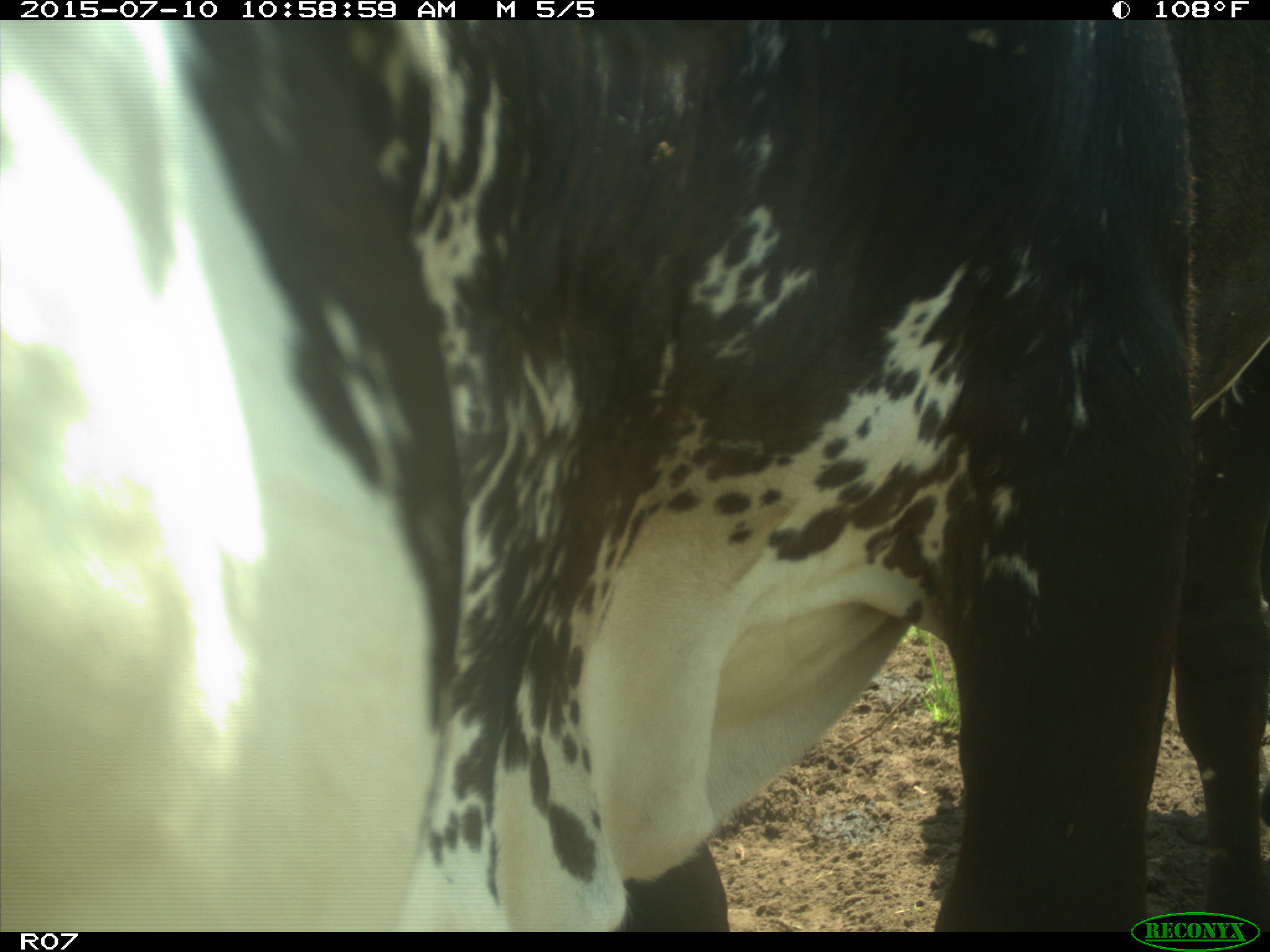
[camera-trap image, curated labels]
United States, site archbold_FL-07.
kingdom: Animalia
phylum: Chordata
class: Mammalia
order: Artiodactyla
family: Bovidae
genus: Bos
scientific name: Bos taurus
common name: domestic cow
Bos taurus (domestic cow).